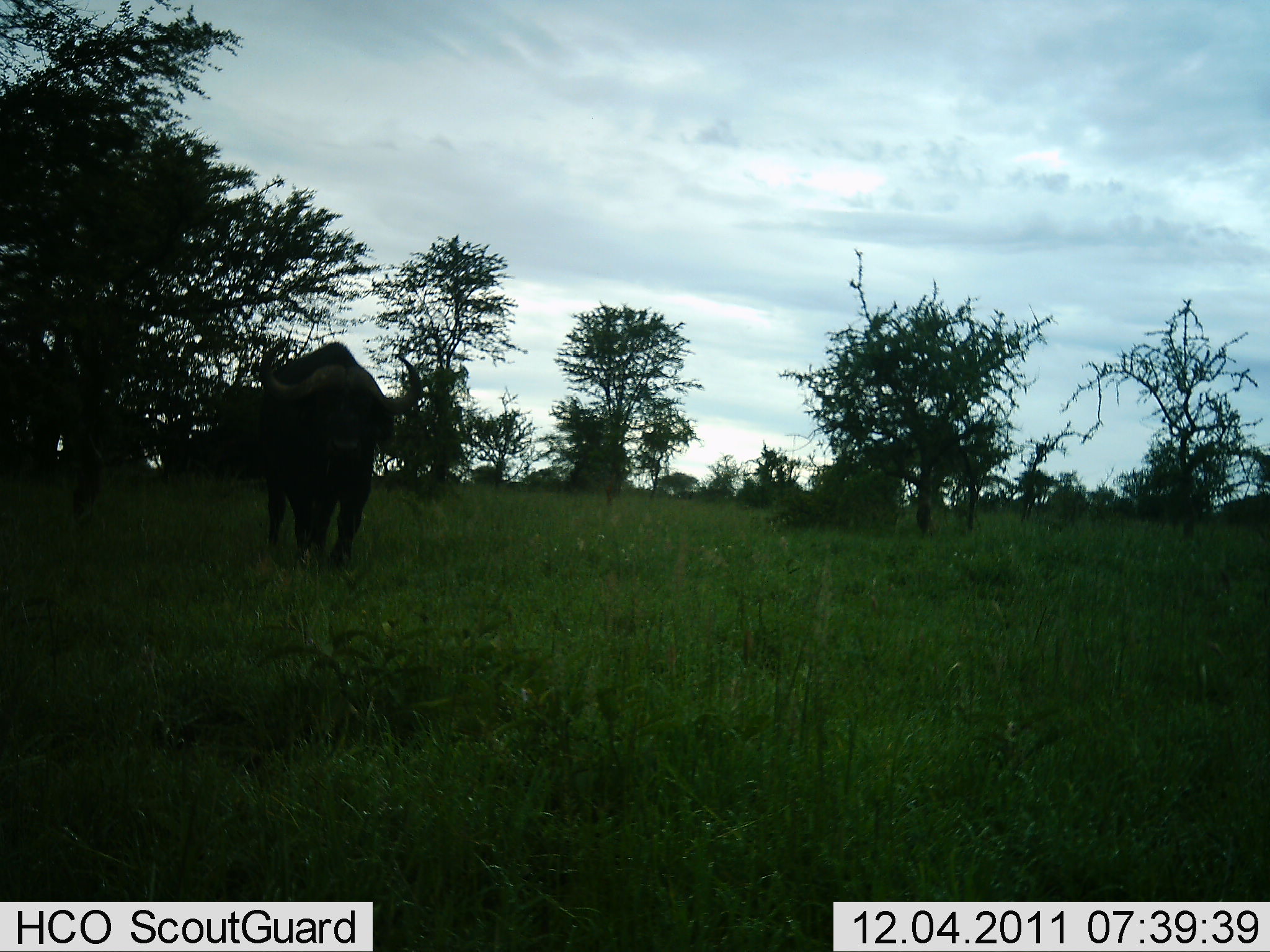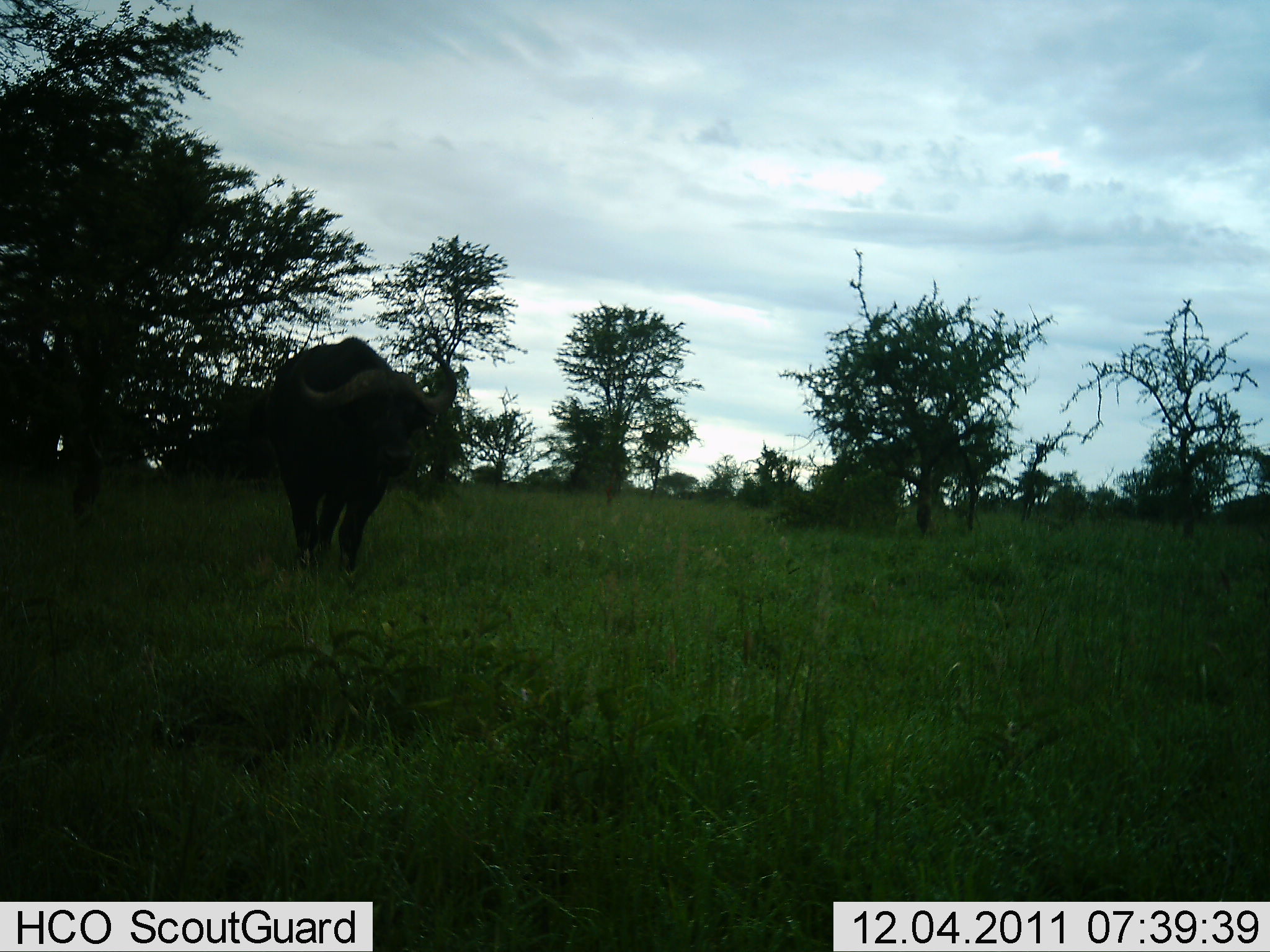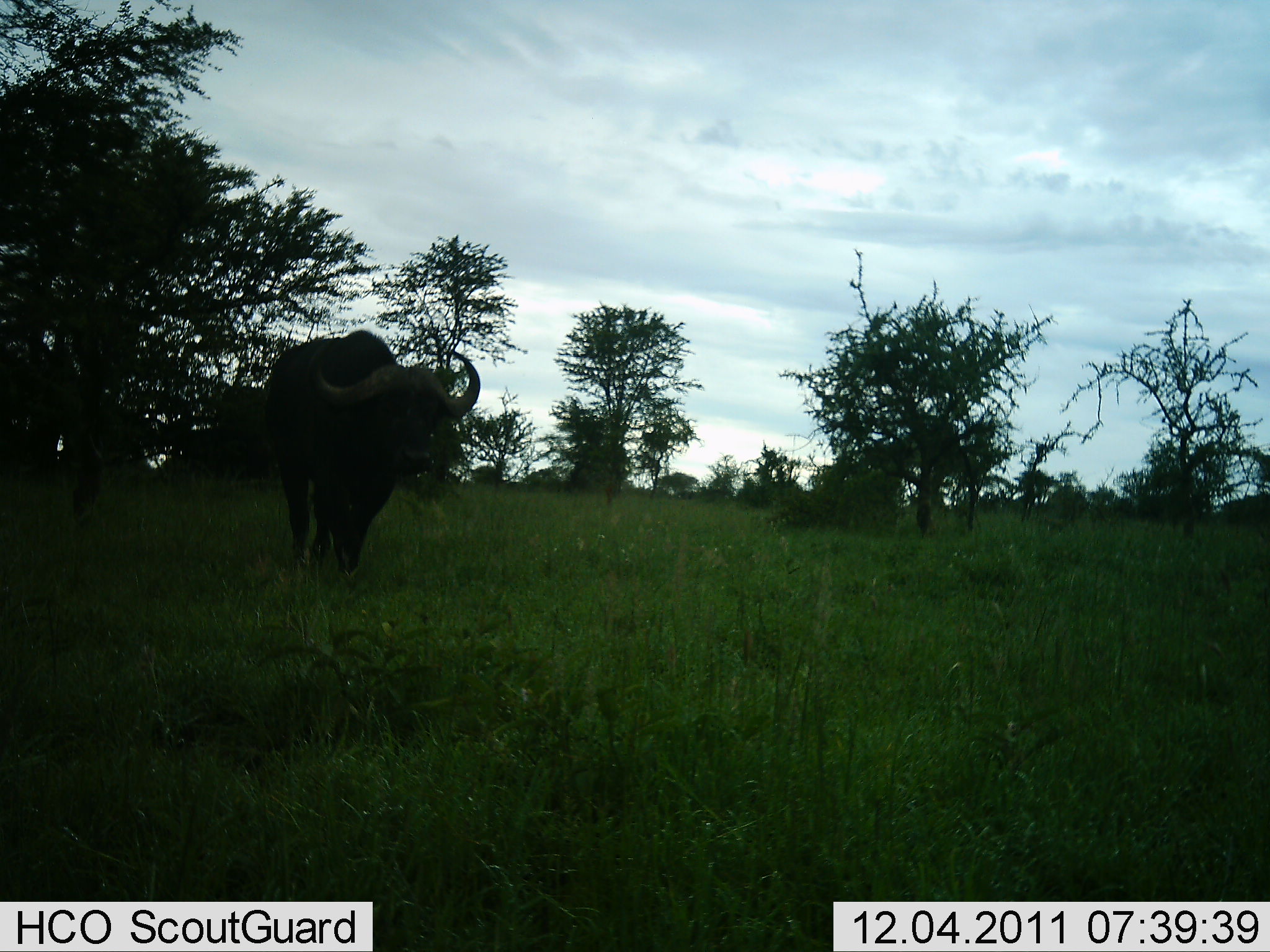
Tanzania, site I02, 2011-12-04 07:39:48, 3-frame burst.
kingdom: Animalia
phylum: Chordata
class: Mammalia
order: Artiodactyla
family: Bovidae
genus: Syncerus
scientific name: Syncerus caffer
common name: cape buffalo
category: buffalo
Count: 1.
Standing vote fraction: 25%.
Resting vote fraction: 8%.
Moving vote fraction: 92%.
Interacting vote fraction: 0%.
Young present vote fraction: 0%.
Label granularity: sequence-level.